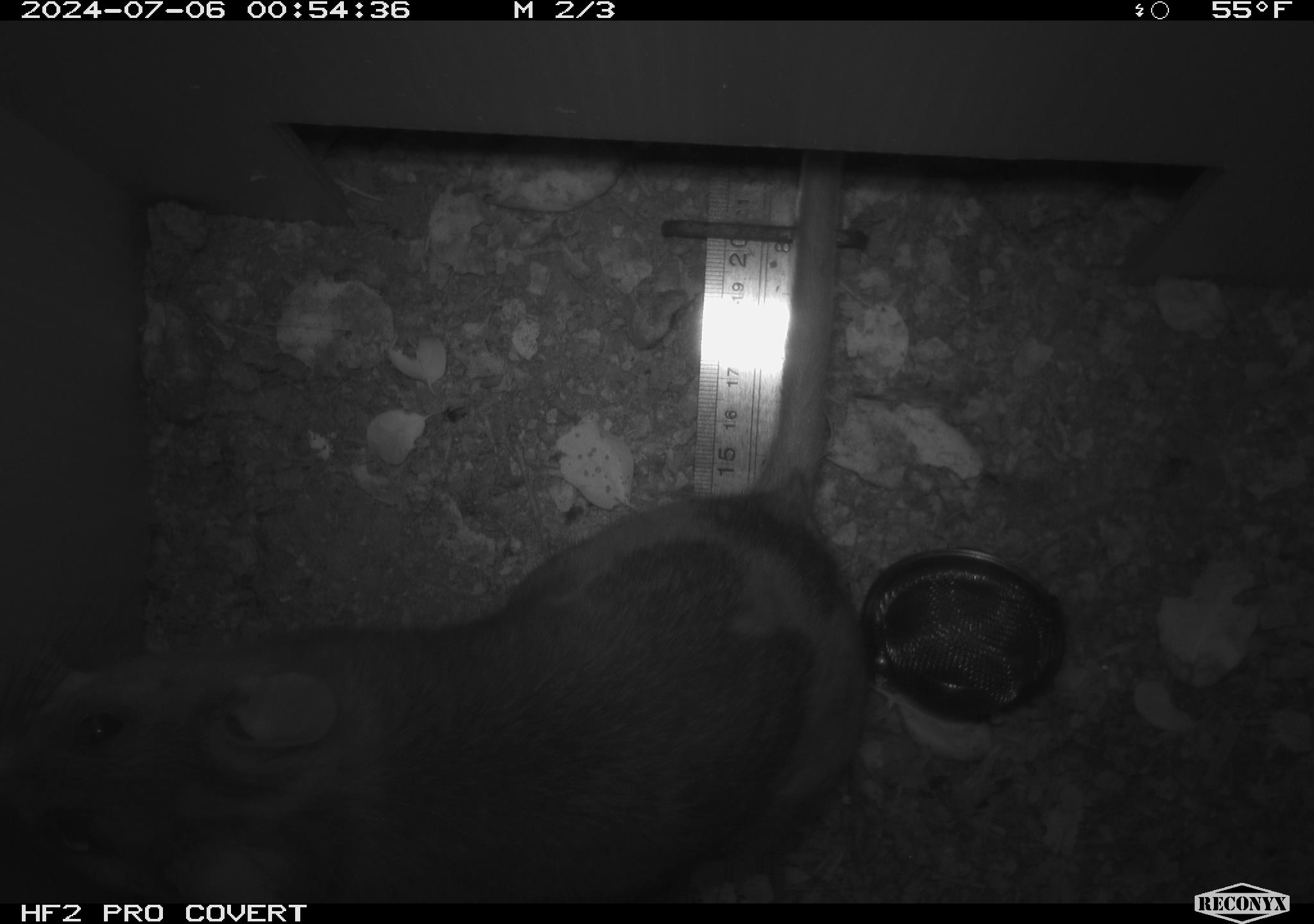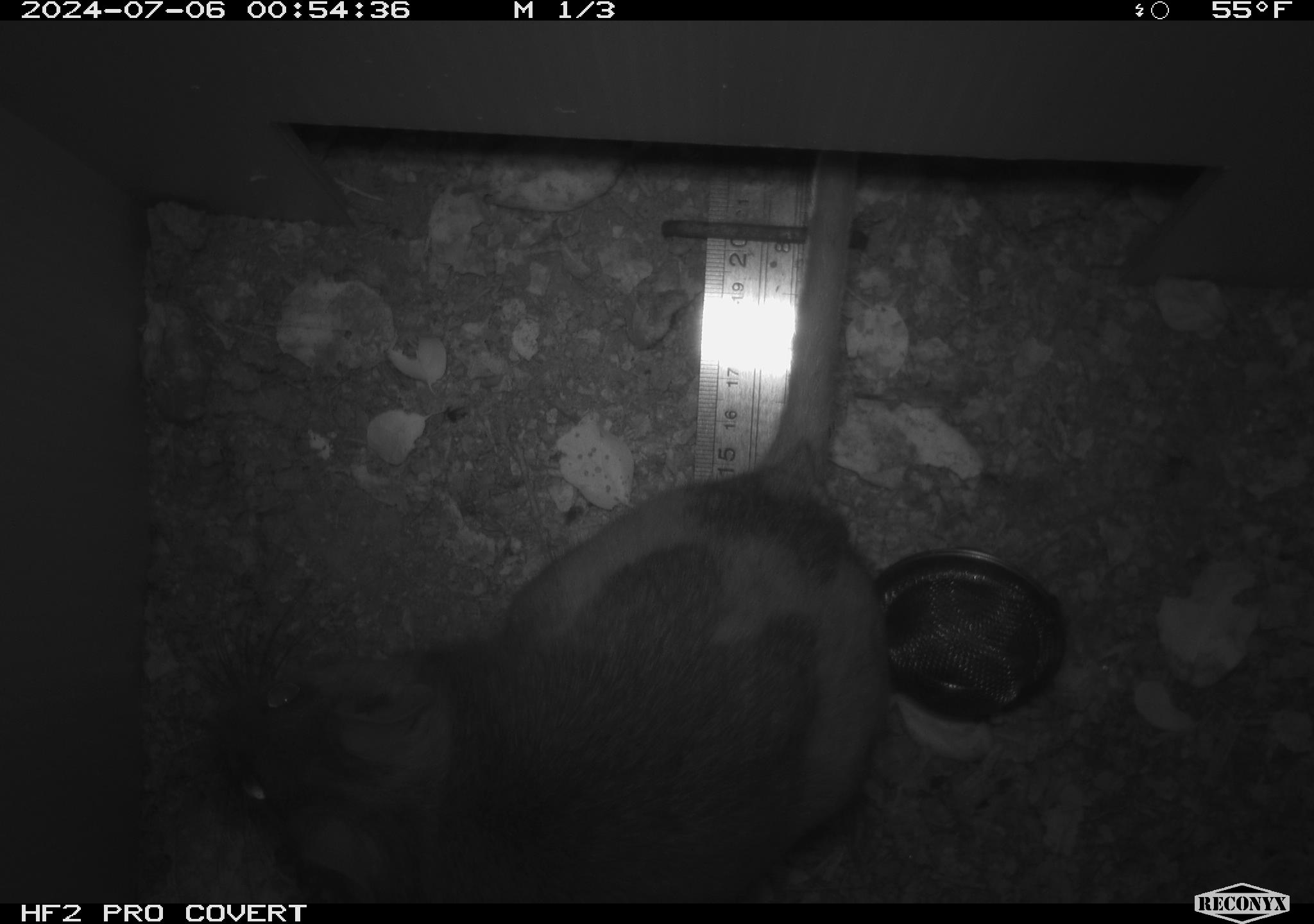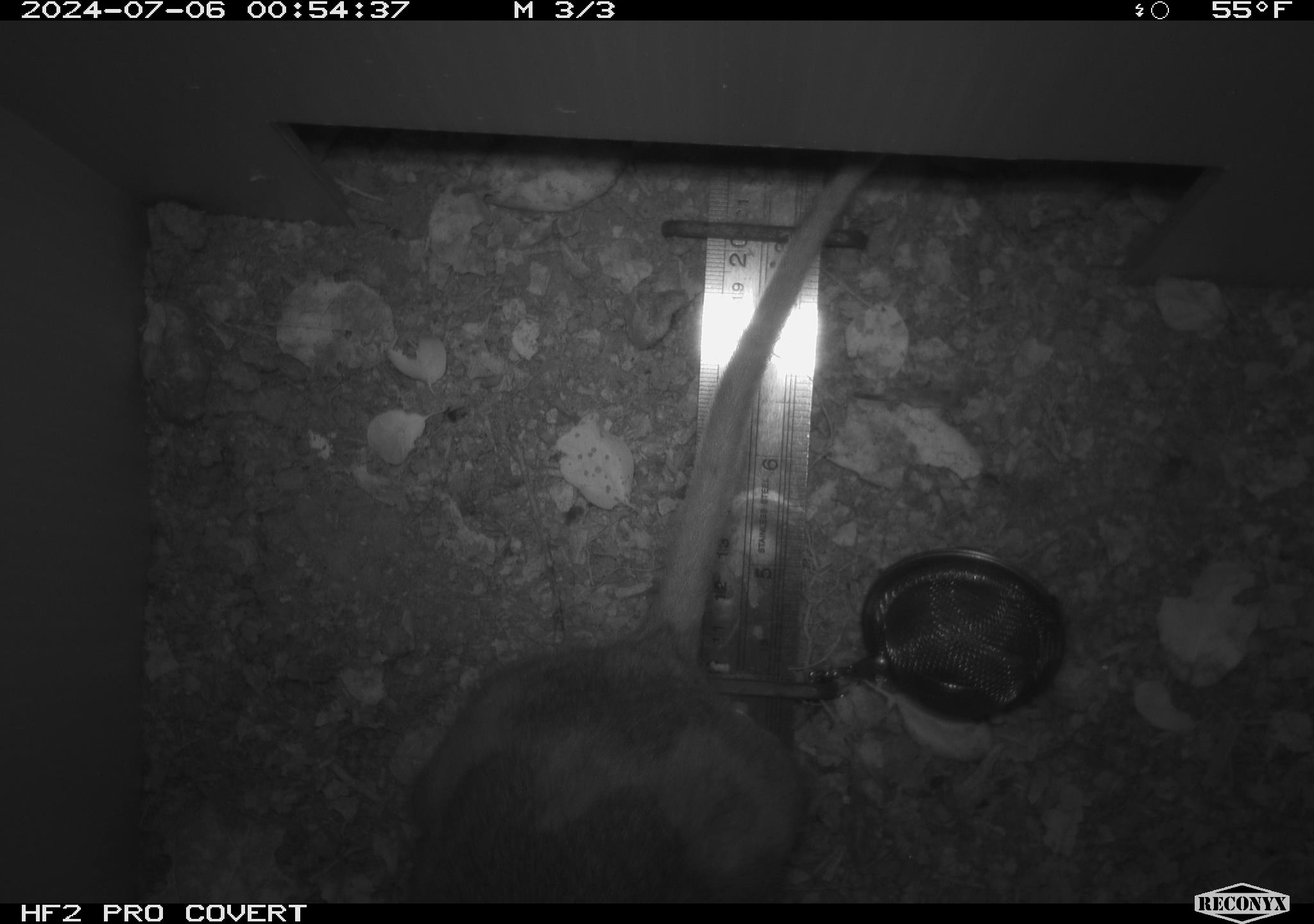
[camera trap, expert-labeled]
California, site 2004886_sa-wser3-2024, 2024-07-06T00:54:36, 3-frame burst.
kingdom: Animalia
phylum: Chordata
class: Mammalia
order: Rodentia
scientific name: Rodentia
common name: woodrat or rat or mouse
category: woodrat or rat or mouse species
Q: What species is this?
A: Woodrat or rat or mouse species (woodrat or rat or mouse) (Rodentia).